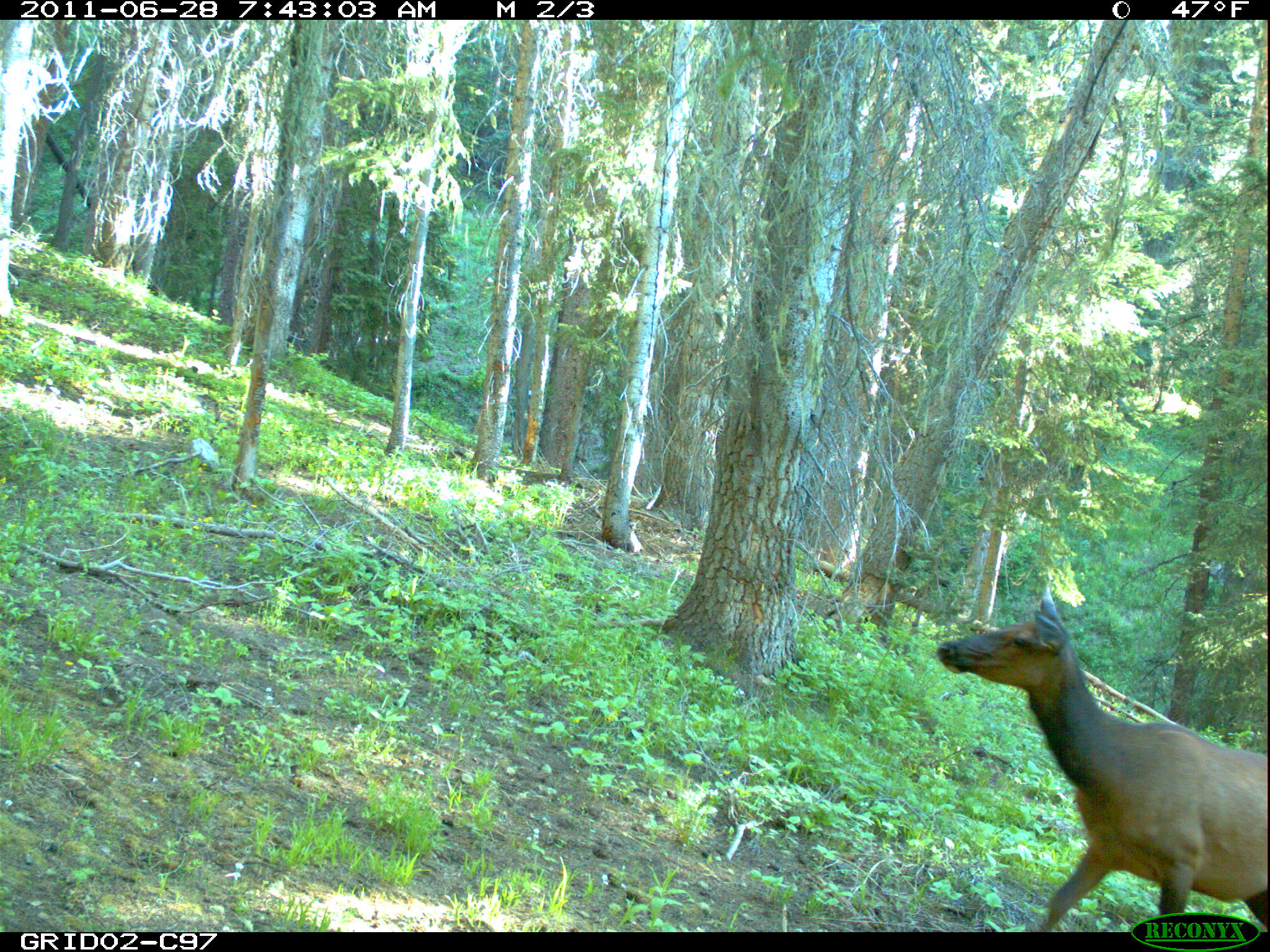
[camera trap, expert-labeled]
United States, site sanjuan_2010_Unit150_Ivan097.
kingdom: Animalia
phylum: Chordata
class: Mammalia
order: Artiodactyla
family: Cervidae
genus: Cervus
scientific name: Cervus elaphus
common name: red deer